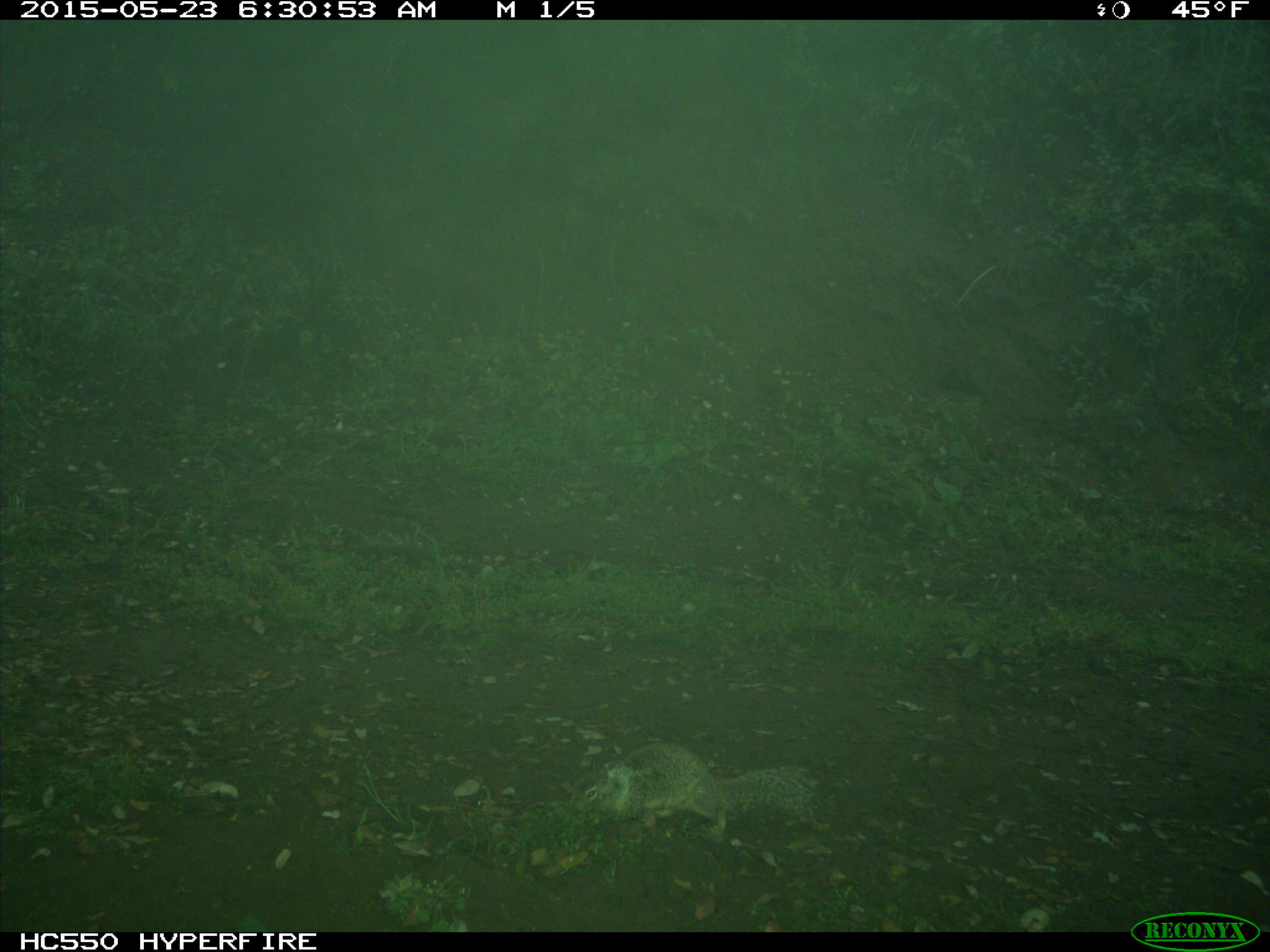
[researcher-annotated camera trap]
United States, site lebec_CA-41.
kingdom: Animalia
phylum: Chordata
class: Mammalia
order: Rodentia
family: Sciuridae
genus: Otospermophilus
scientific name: Otospermophilus beecheyi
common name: california ground squirrel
Otospermophilus beecheyi (california ground squirrel).